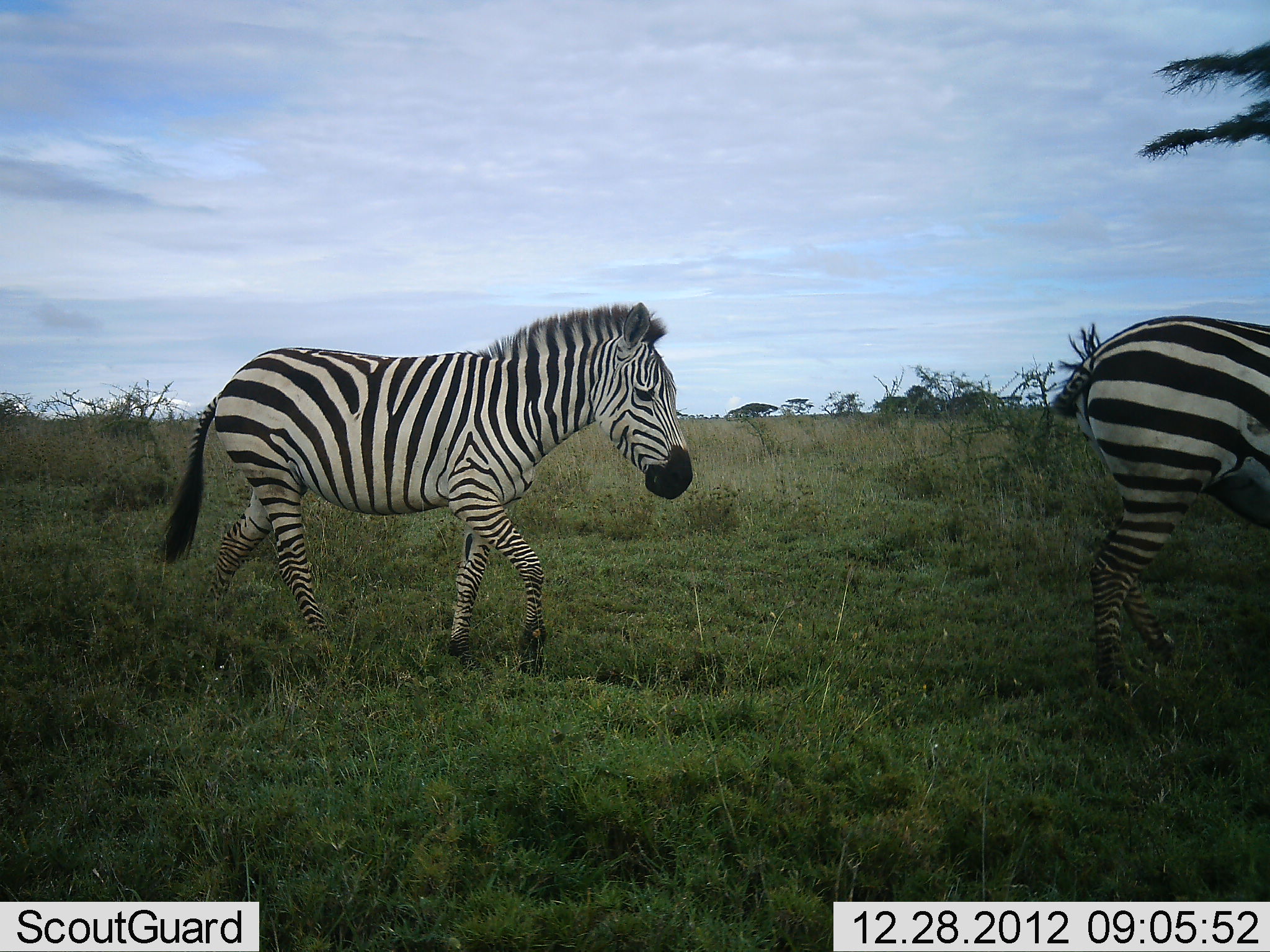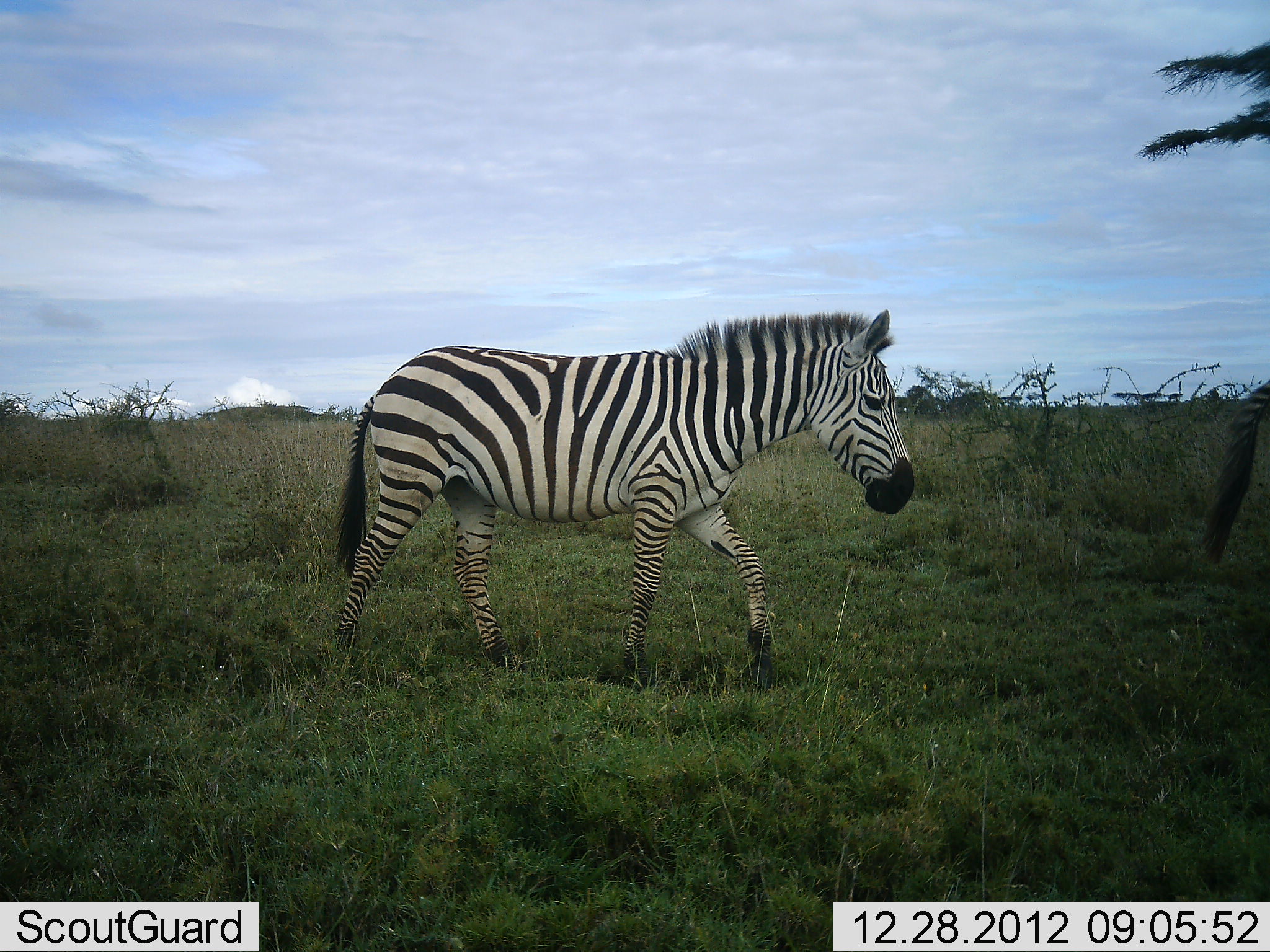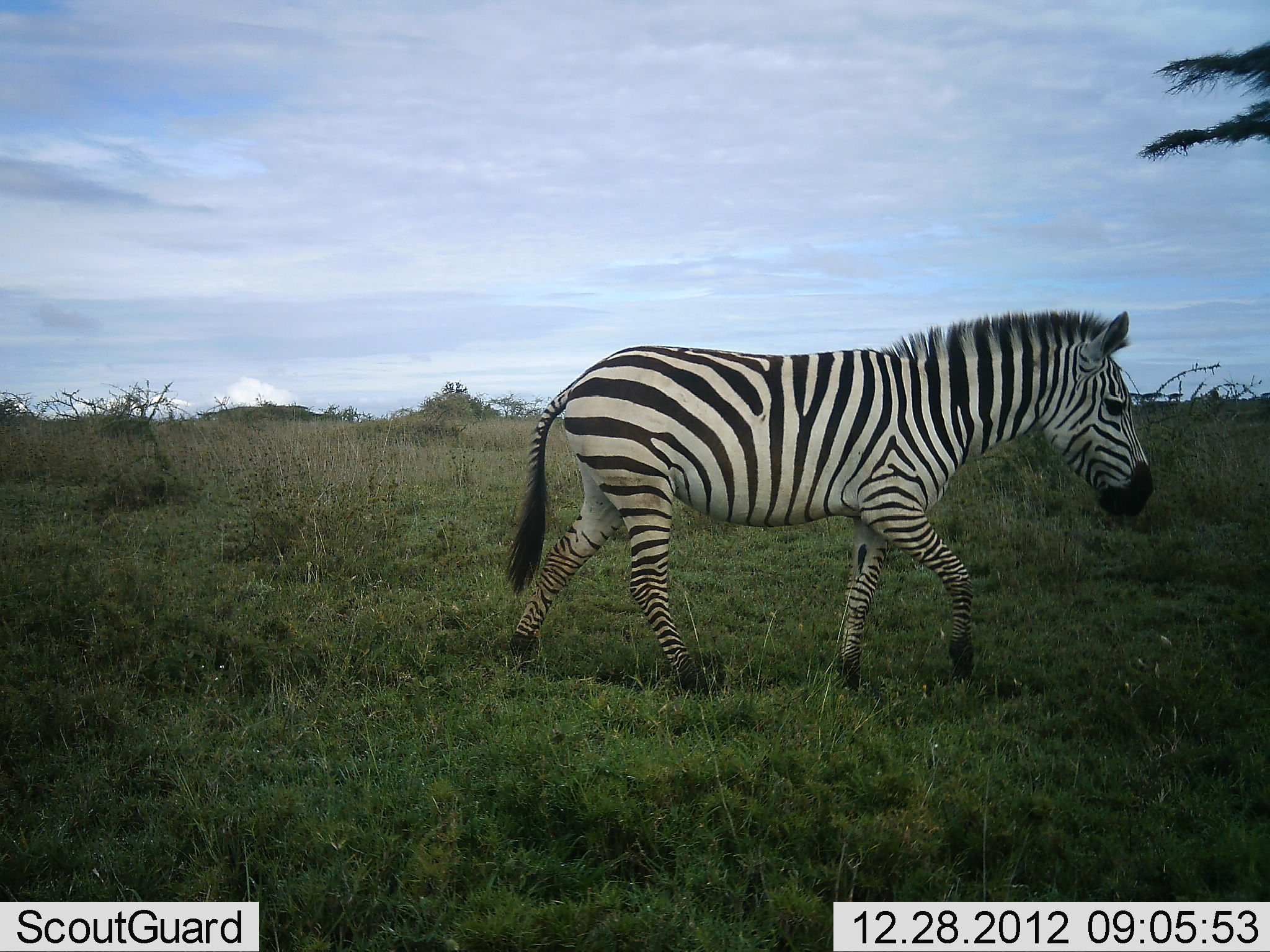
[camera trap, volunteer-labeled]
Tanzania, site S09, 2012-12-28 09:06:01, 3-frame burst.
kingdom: Animalia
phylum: Chordata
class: Mammalia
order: Perissodactyla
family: Equidae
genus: Equus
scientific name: Equus quagga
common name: plains zebra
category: zebra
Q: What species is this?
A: Zebra (plains zebra) (Equus quagga).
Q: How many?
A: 2.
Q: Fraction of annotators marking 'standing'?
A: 3%.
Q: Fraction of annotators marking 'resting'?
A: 0%.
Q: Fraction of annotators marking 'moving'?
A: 97%.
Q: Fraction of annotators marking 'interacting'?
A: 0%.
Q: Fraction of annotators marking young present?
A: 0%.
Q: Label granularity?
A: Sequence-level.